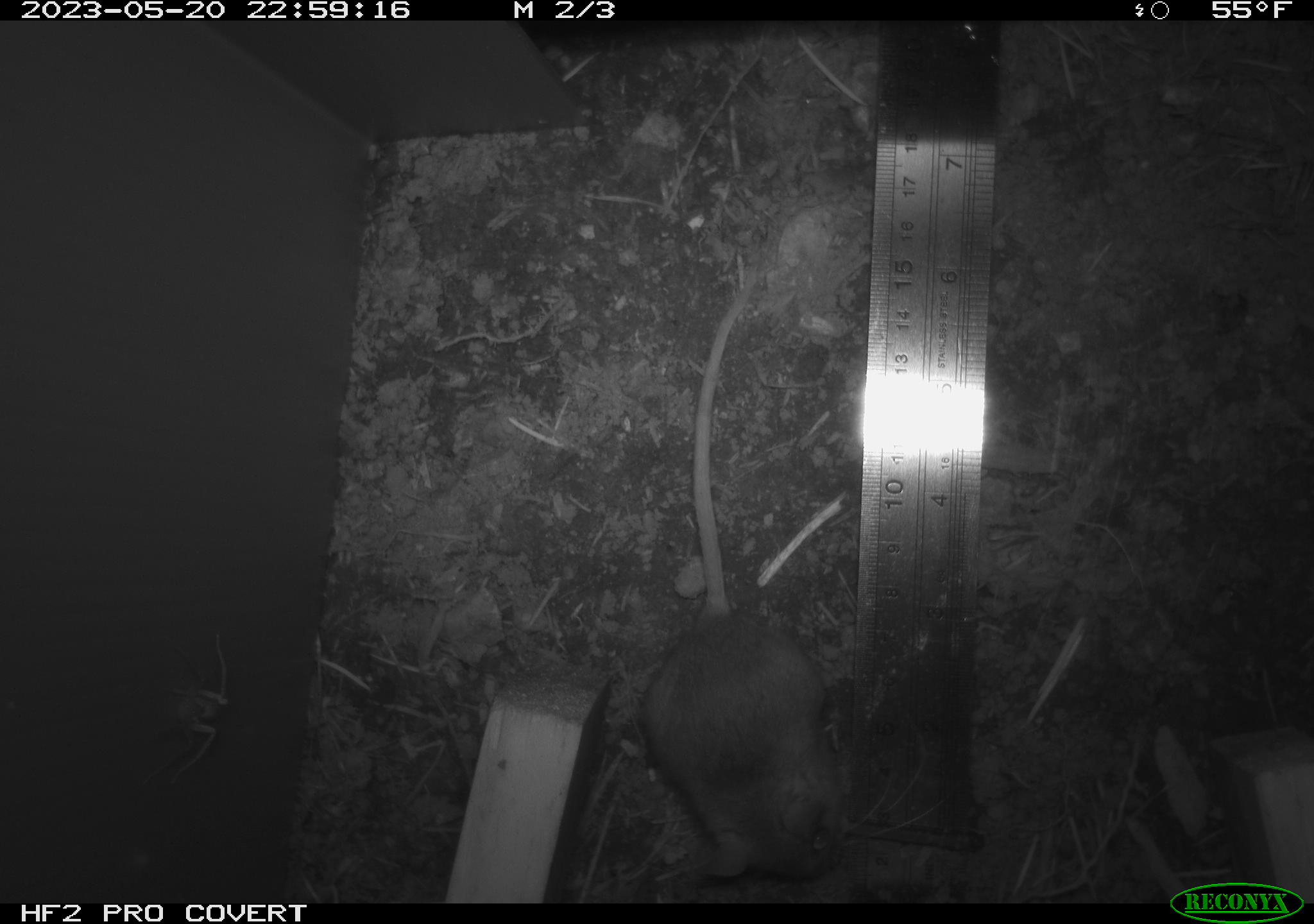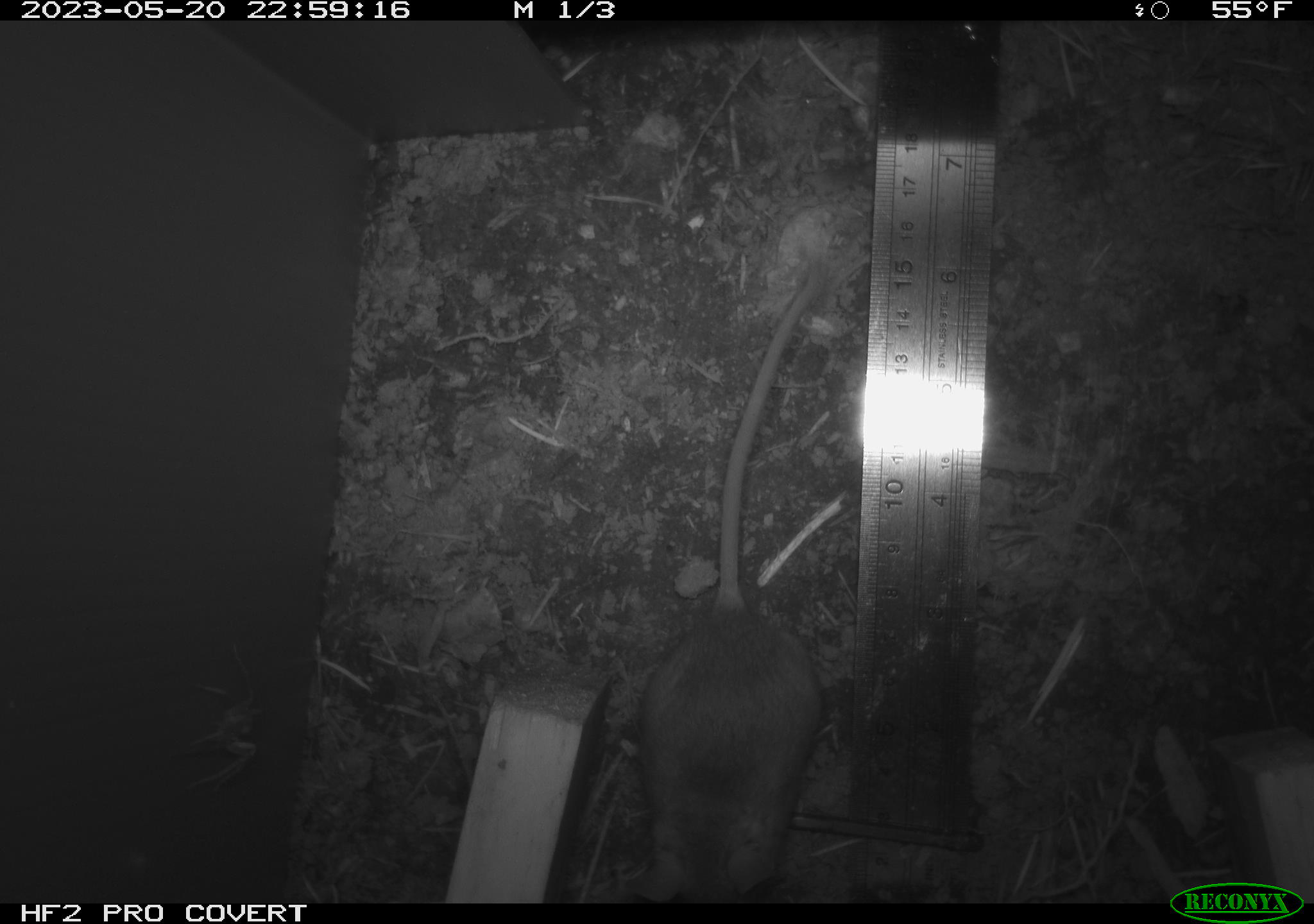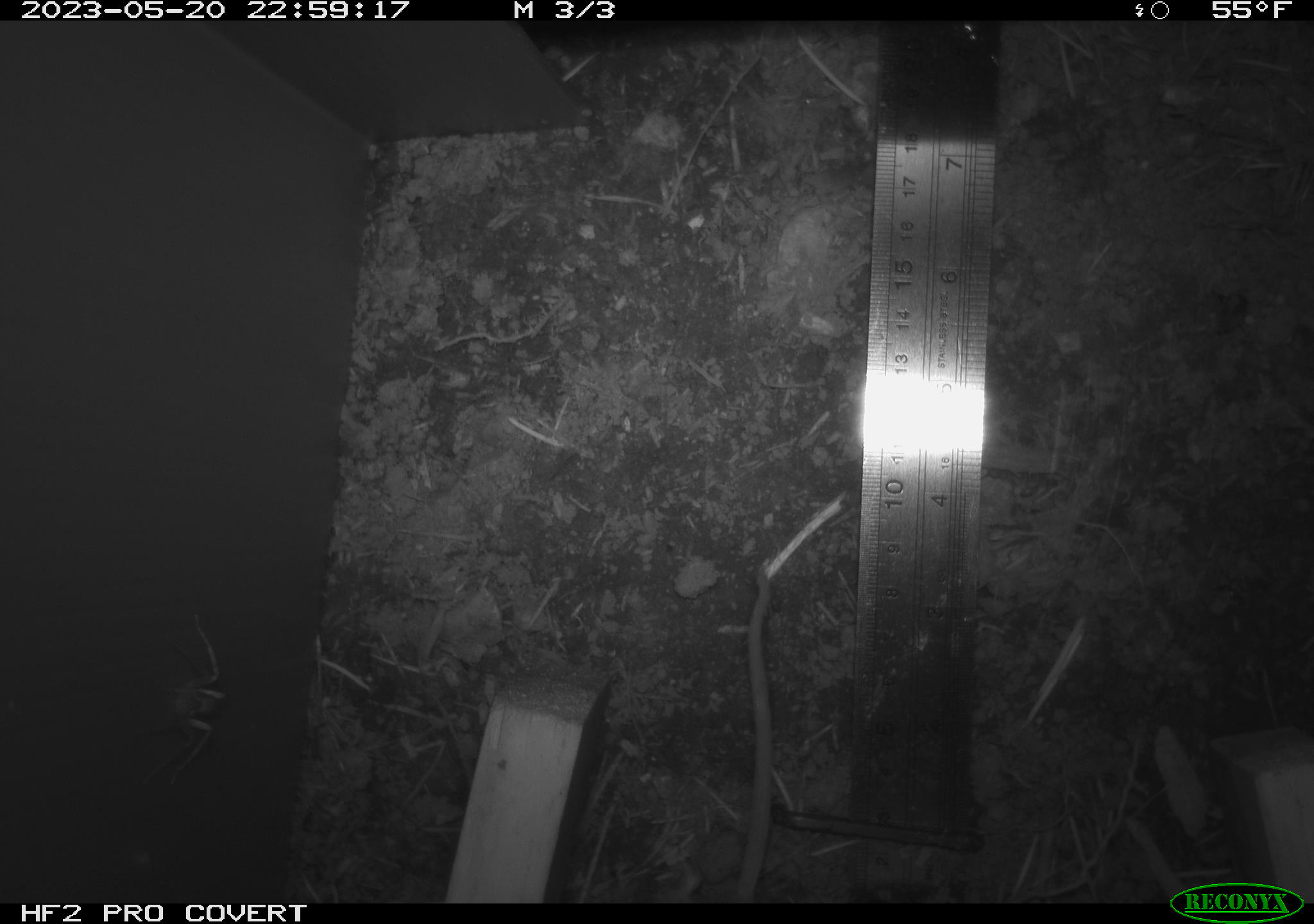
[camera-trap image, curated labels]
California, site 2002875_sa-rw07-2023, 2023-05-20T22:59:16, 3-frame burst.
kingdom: Animalia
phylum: Chordata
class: Mammalia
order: Rodentia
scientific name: Rodentia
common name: mouse species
Mouse species (Rodentia).